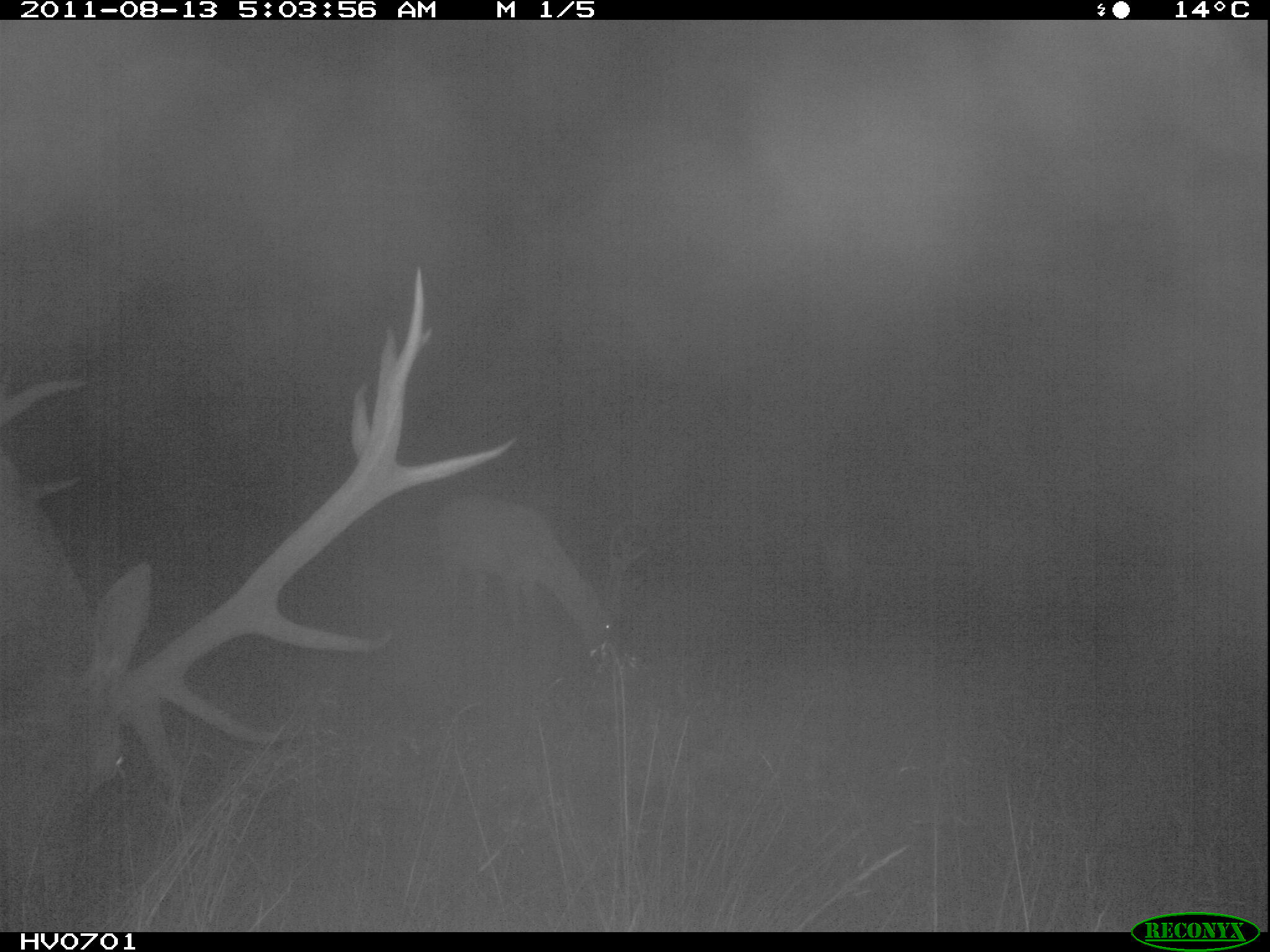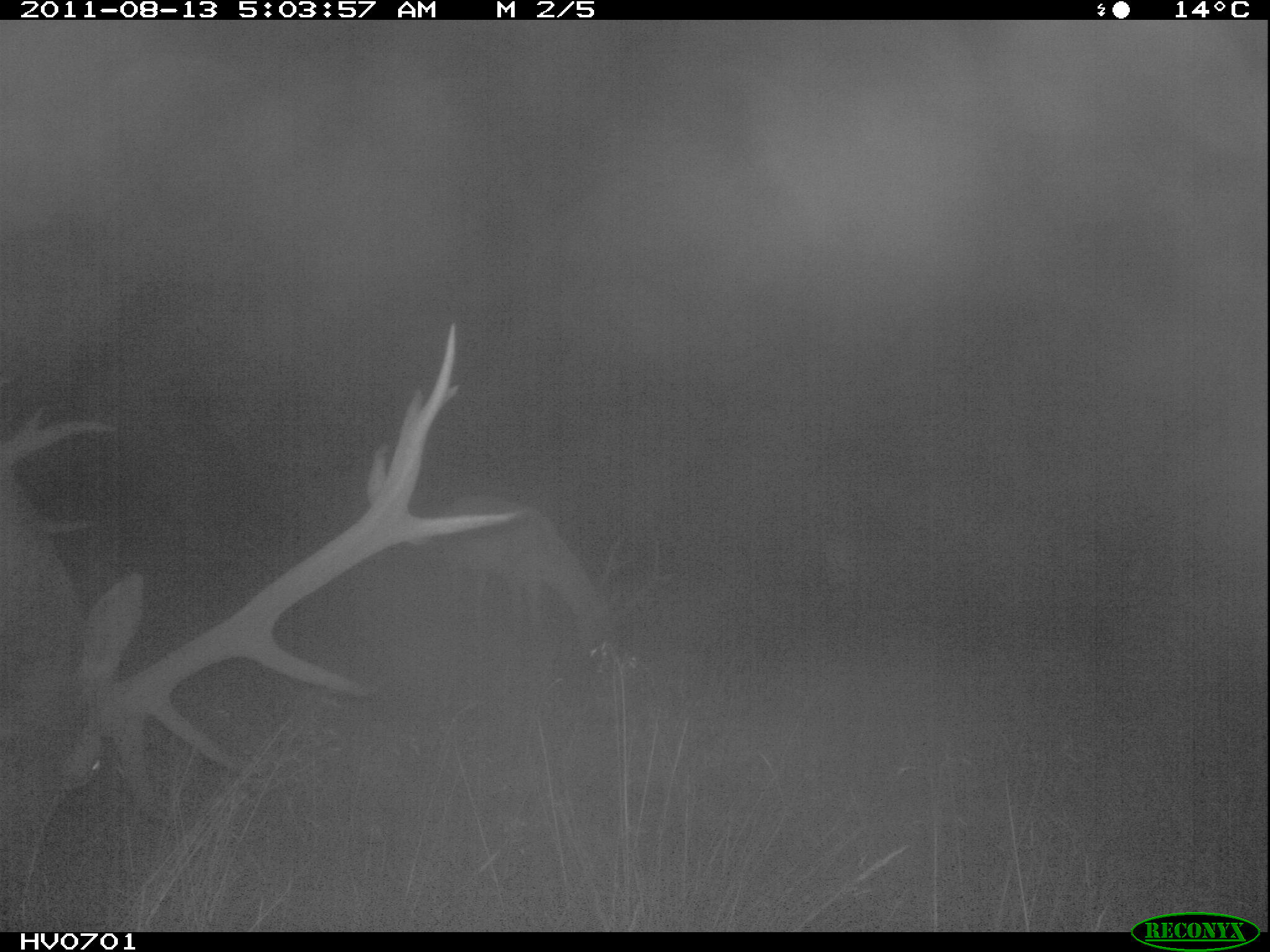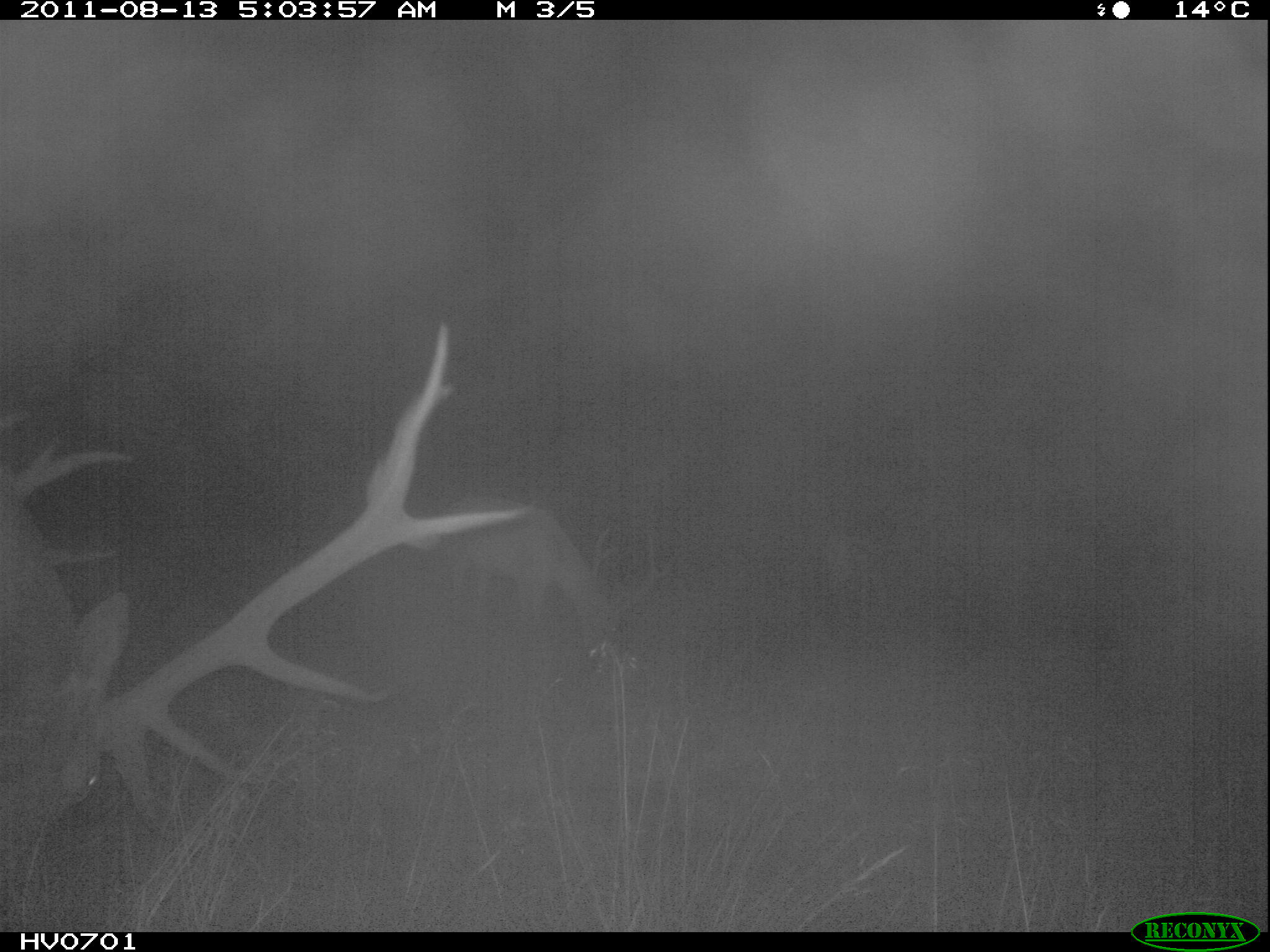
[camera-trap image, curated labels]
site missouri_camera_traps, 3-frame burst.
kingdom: Animalia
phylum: Chordata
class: Mammalia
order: Artiodactyla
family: Cervidae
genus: Cervus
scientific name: Cervus elaphus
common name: red deer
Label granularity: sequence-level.